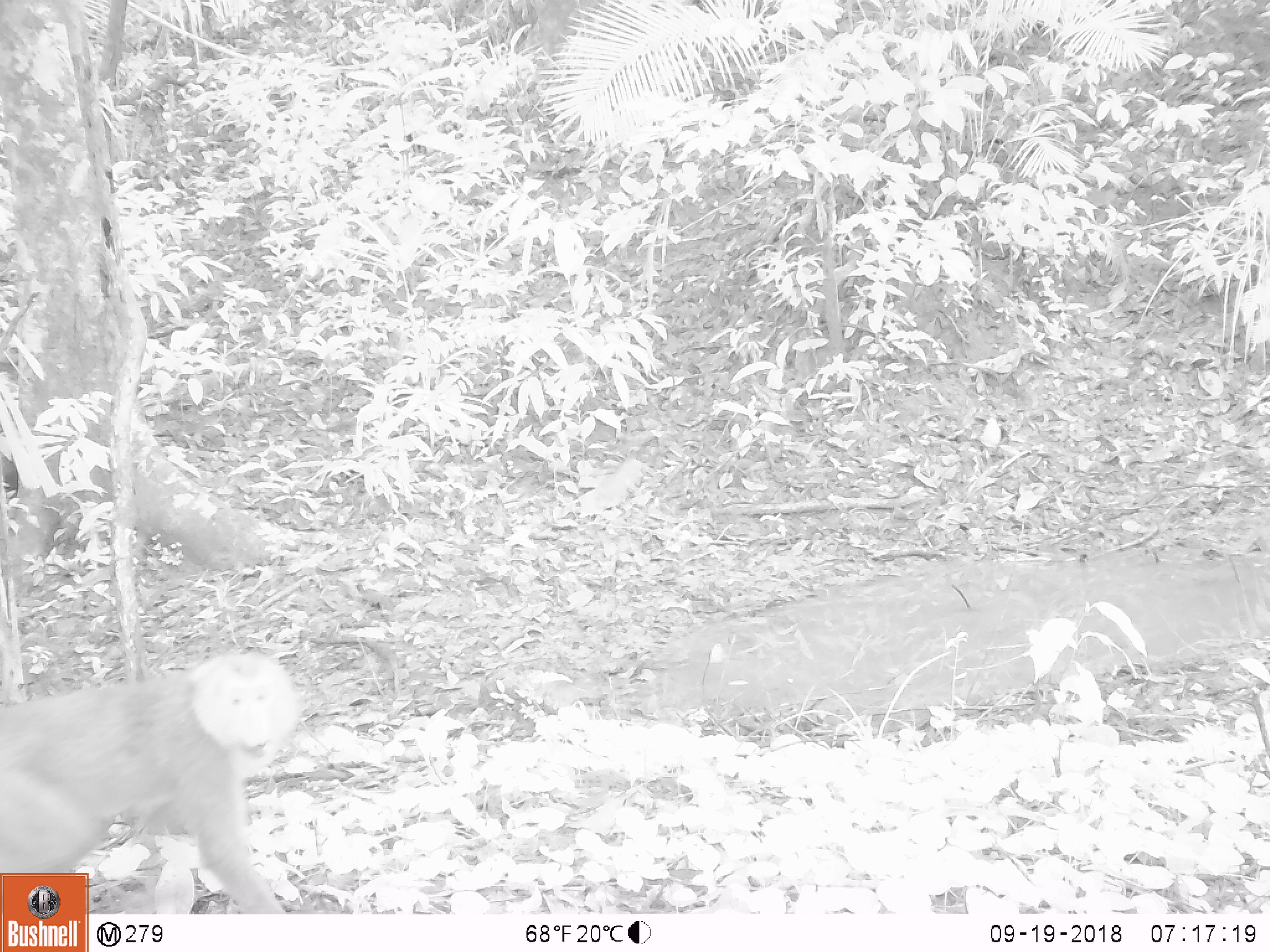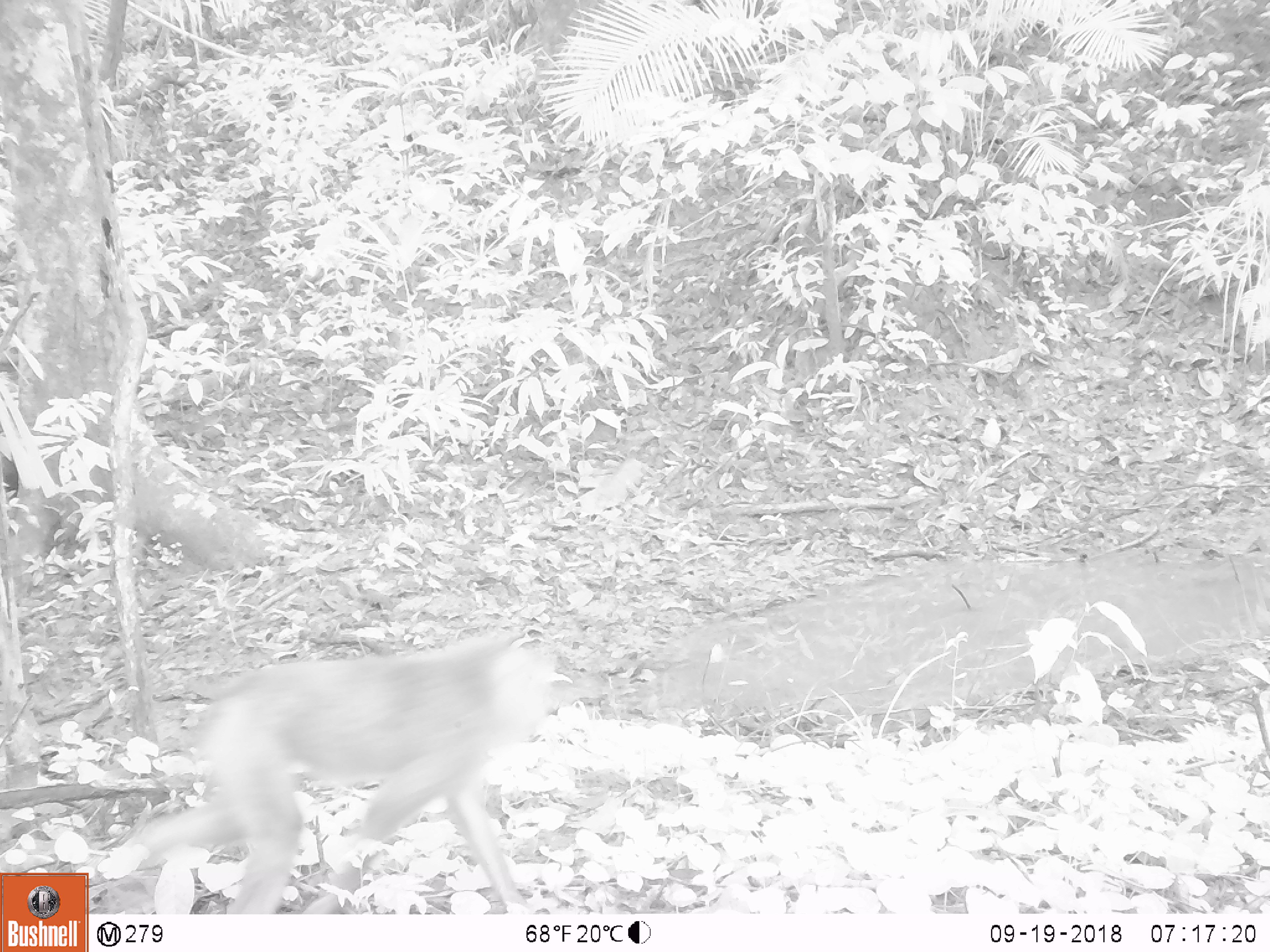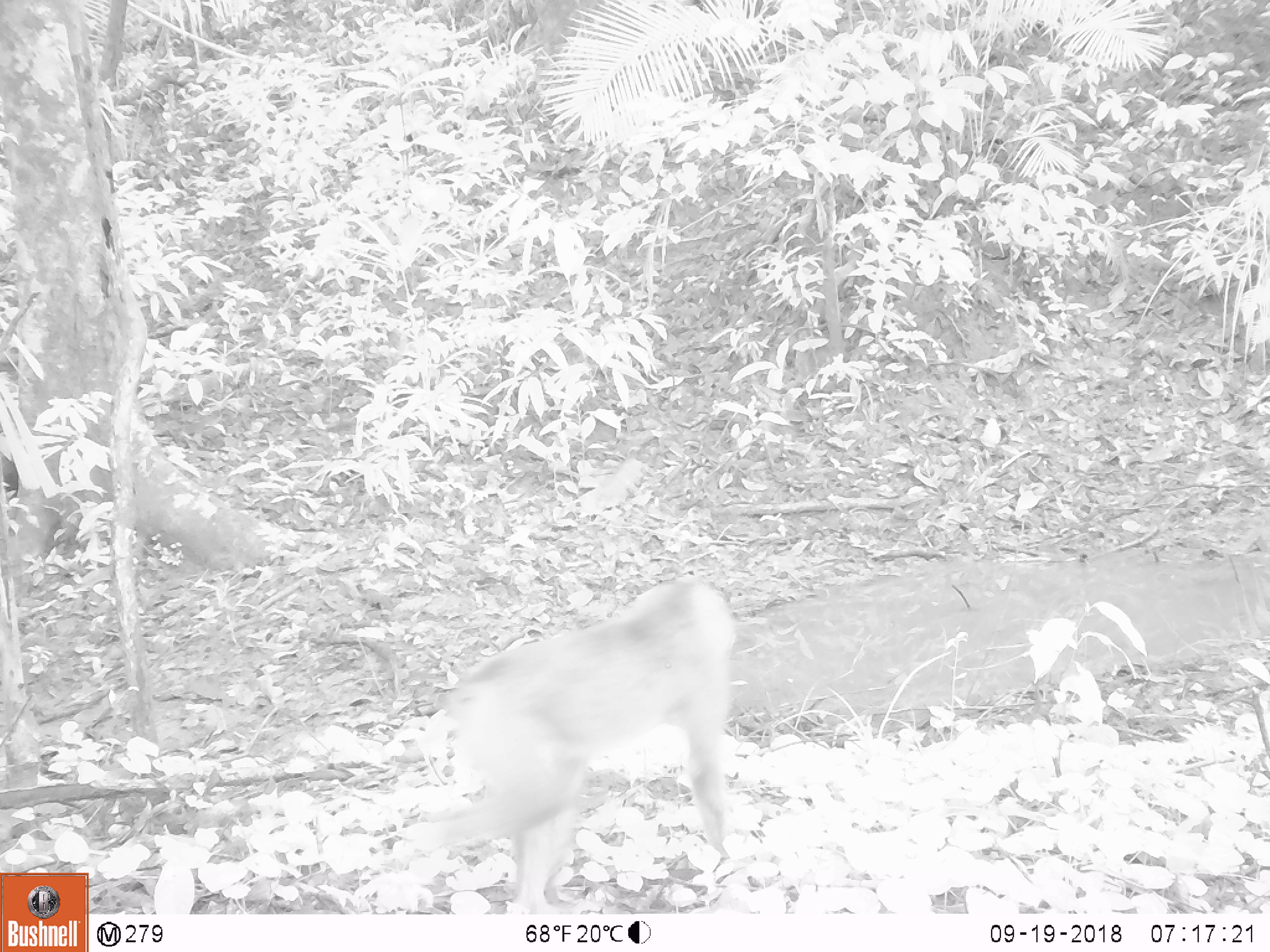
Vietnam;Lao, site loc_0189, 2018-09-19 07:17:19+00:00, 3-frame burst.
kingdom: Animalia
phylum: Chordata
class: Mammalia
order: Primates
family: Cercopithecidae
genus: Macaca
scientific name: Macaca nemestrina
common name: pig-tailed macaque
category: pig tailed macaque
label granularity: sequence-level